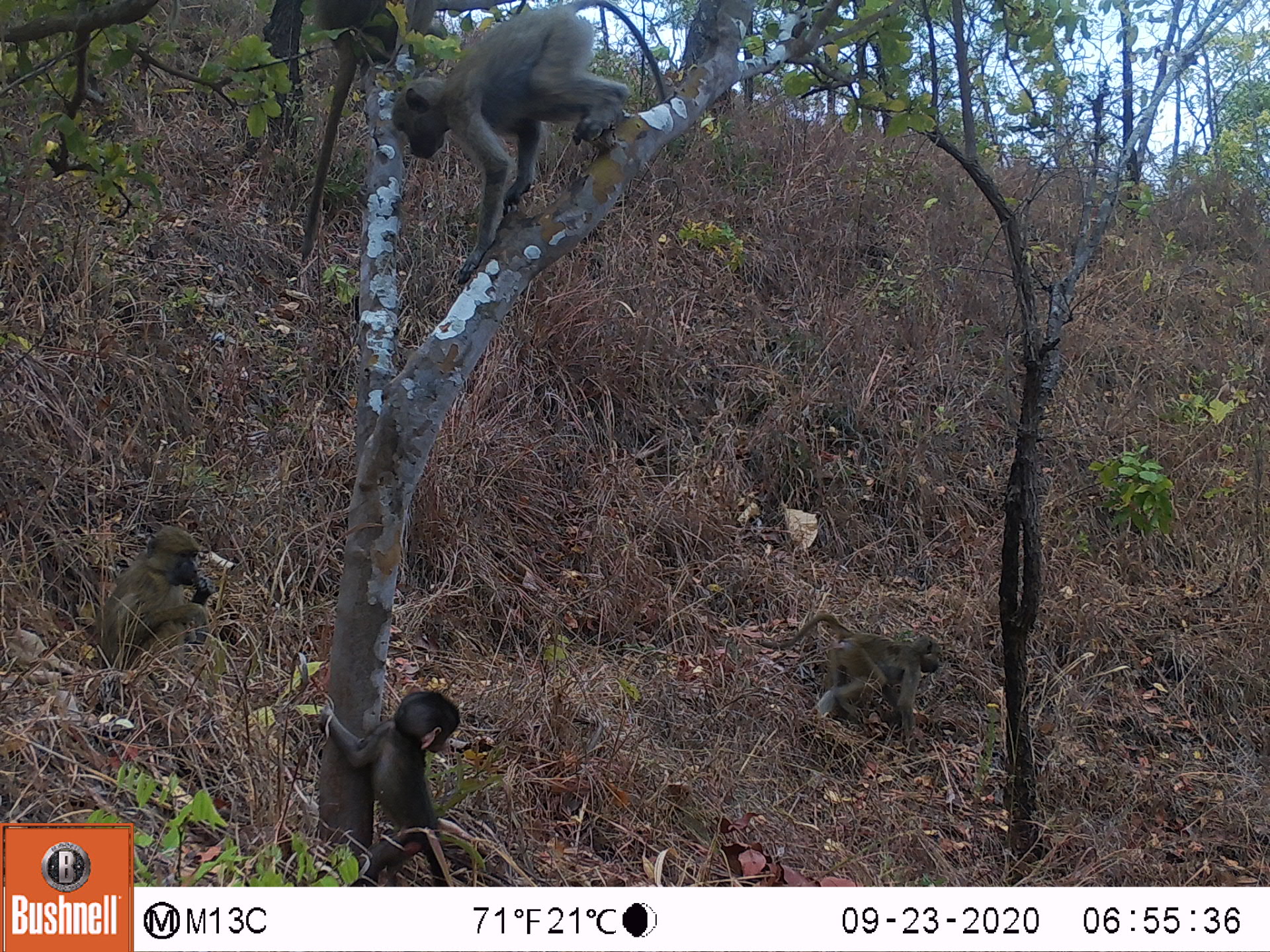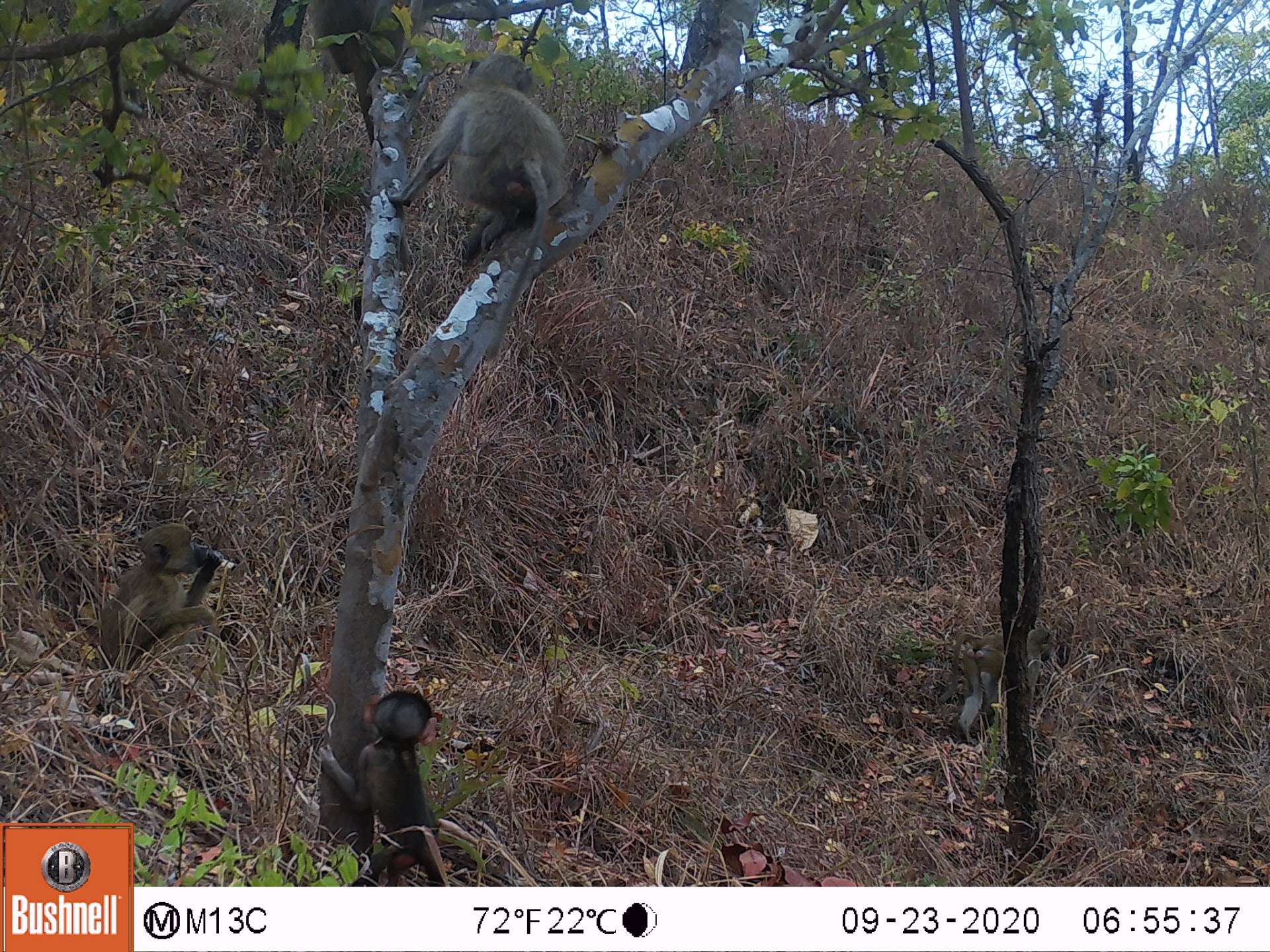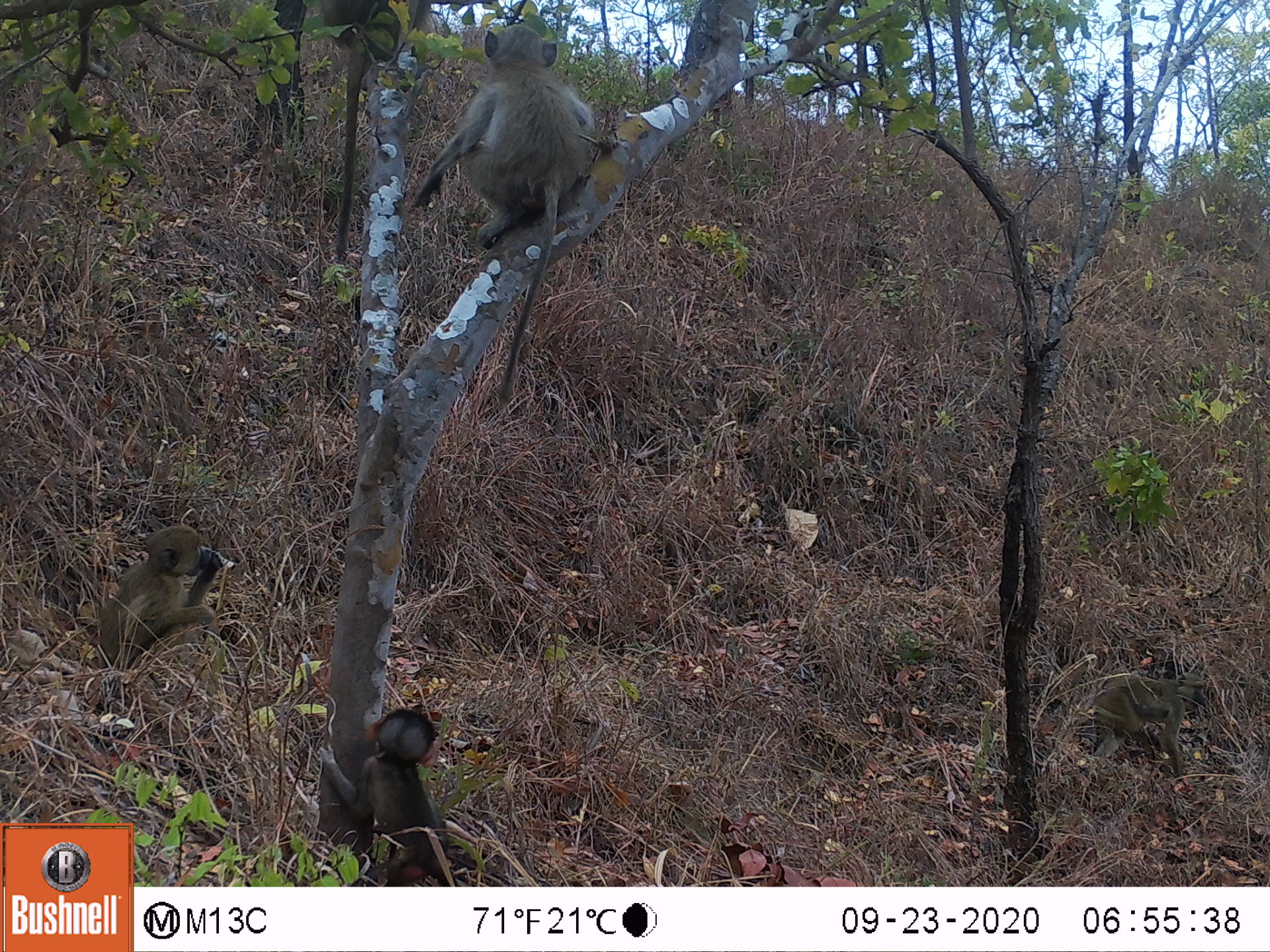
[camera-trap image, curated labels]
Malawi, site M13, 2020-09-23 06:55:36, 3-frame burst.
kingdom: Animalia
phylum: Chordata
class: Mammalia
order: Primates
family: Cercopithecidae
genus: Papio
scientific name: Papio cynocephalus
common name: yellow baboon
Yellow baboon (Papio cynocephalus), count 5.